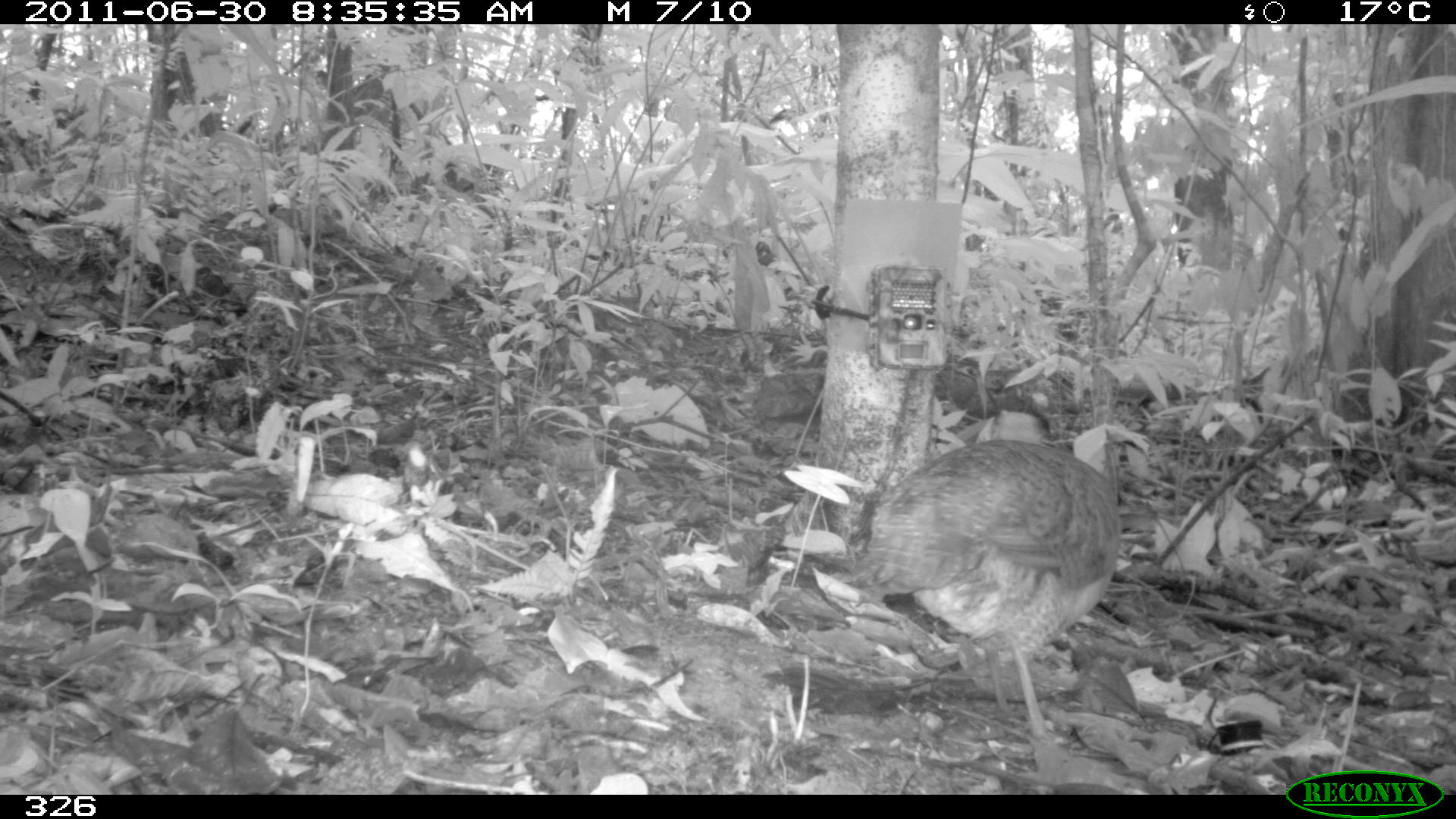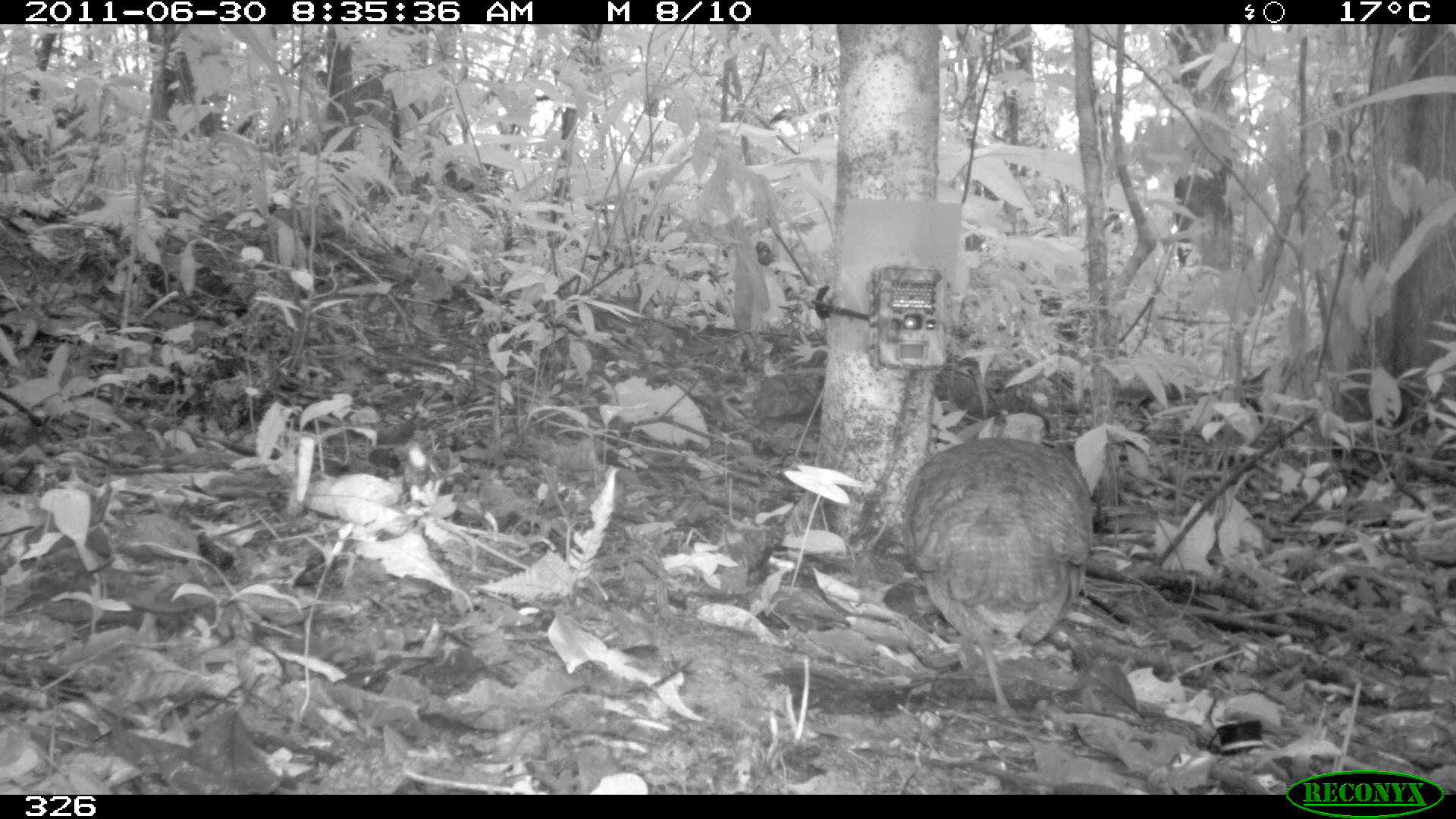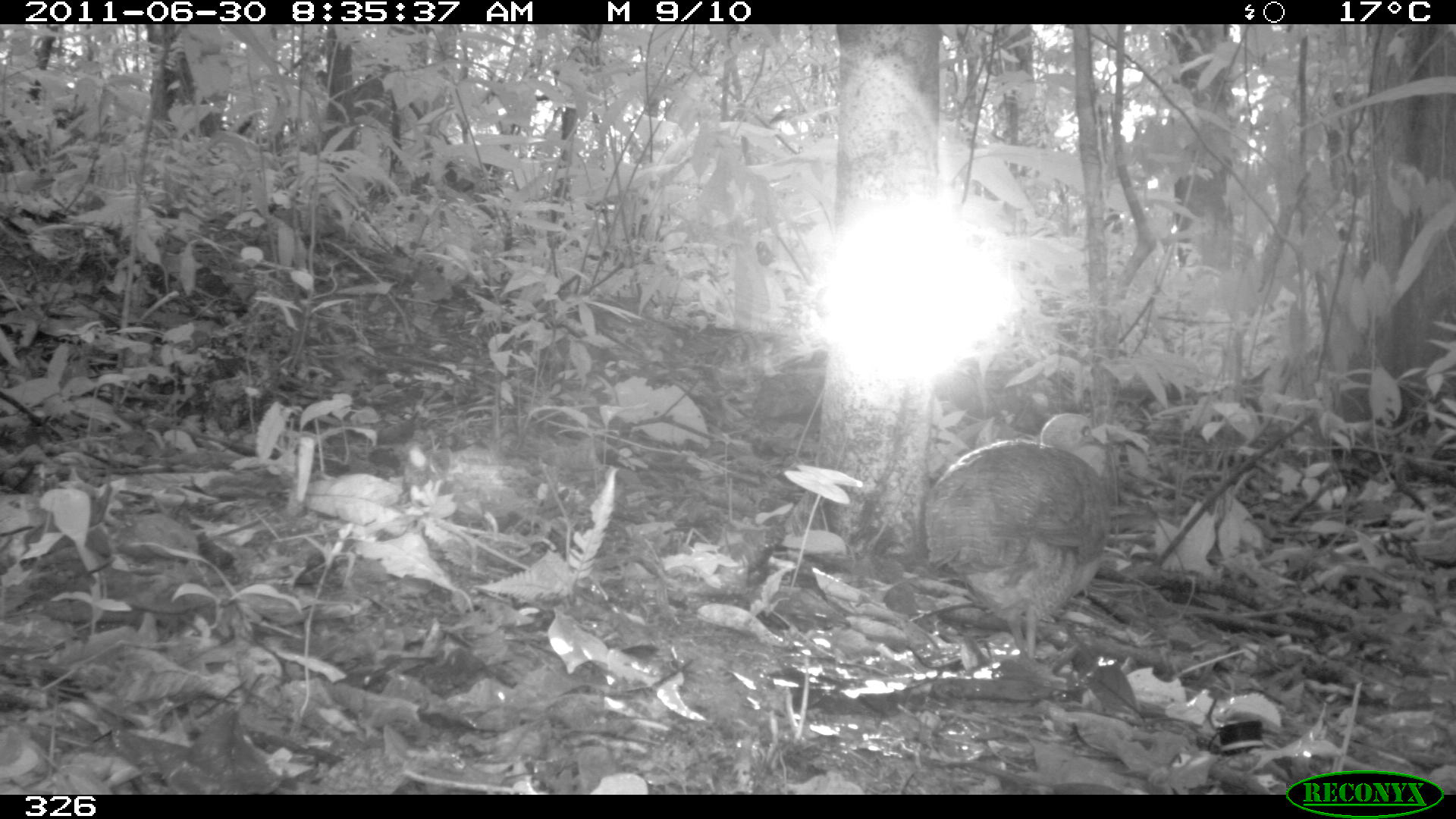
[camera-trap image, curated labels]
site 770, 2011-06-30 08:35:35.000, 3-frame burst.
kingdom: Animalia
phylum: Chordata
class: Aves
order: Galliformes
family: Phasianidae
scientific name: Phasianidae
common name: quails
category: quail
Quail (quails) (Phasianidae).